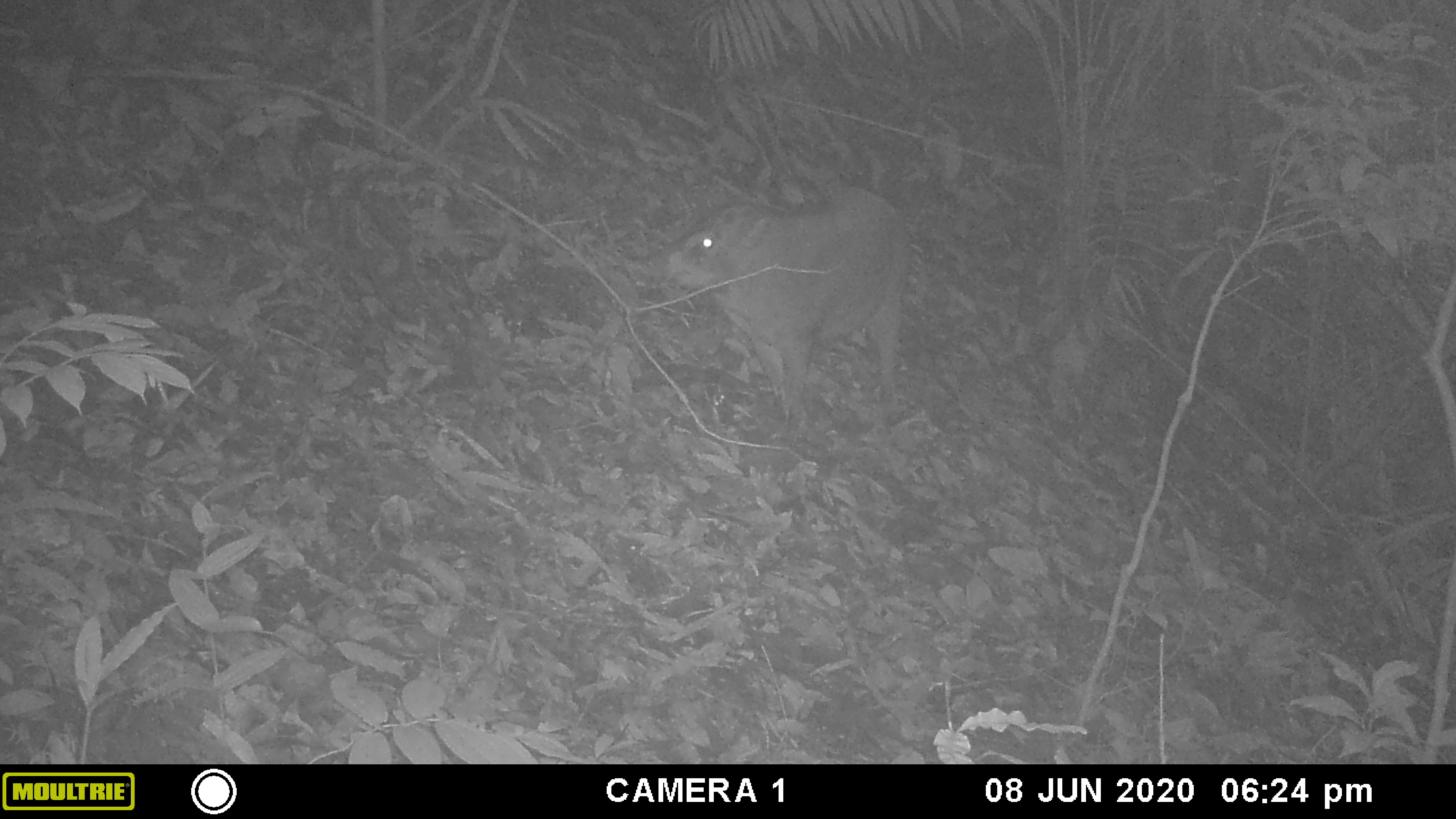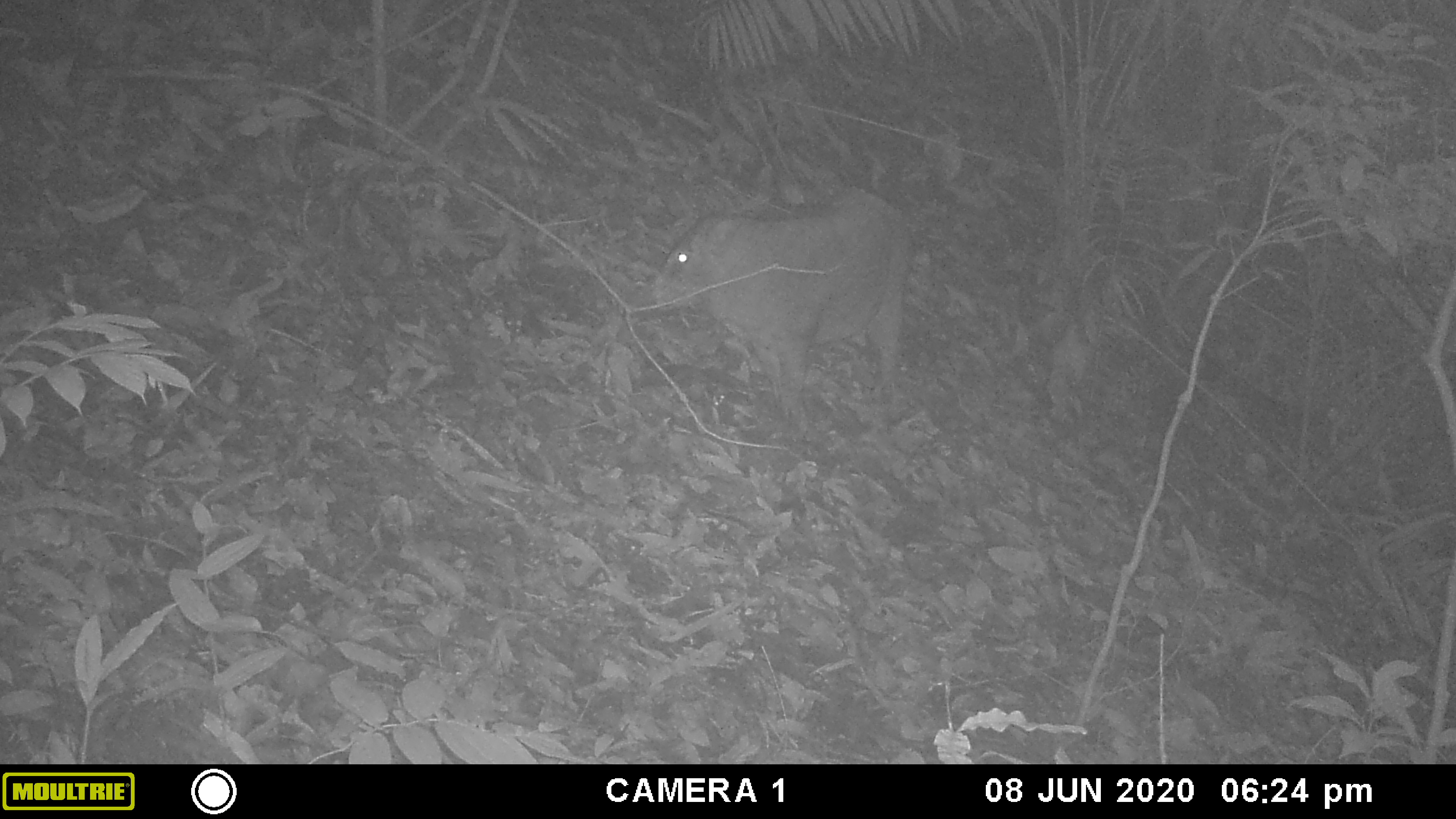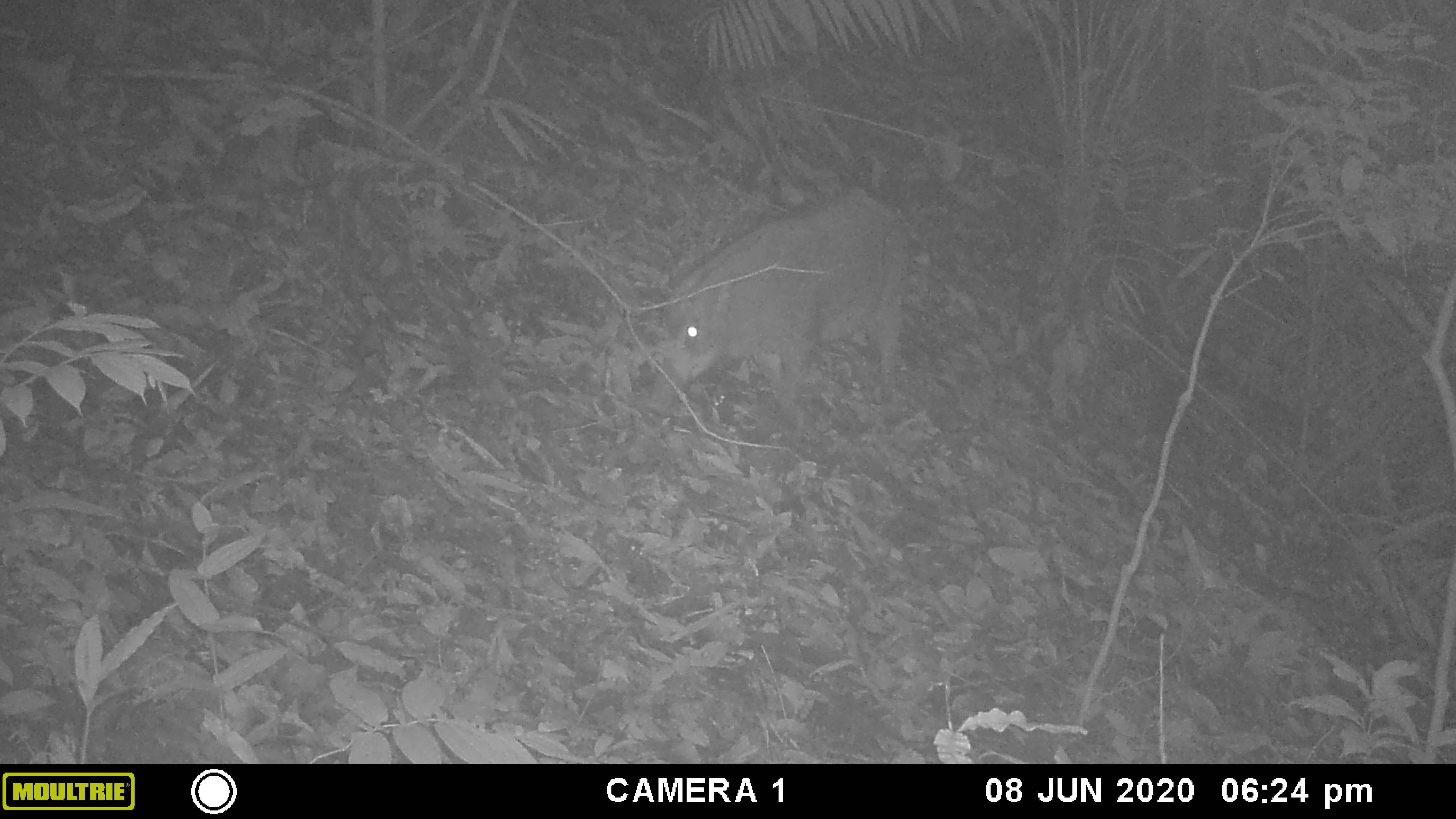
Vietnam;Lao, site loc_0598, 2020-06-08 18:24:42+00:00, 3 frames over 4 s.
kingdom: Animalia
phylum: Chordata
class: Mammalia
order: Artiodactyla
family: Suidae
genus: Sus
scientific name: Sus scrofa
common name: eurasian wild pig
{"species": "eurasian wild pig (Sus scrofa)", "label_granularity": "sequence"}